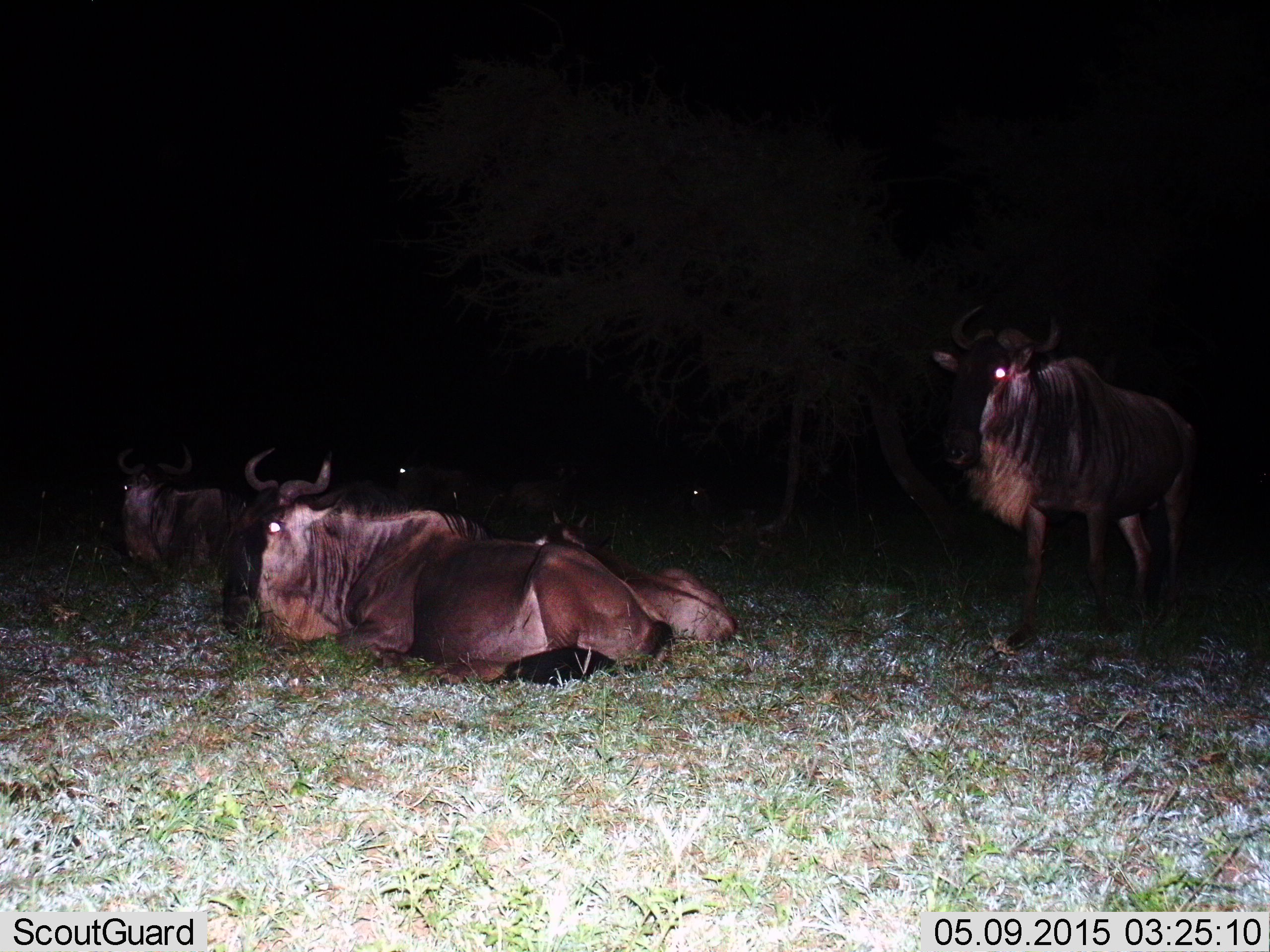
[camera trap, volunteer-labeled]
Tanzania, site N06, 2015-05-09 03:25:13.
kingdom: Animalia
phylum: Chordata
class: Mammalia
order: Artiodactyla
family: Bovidae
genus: Connochaetes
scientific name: Connochaetes taurinus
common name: blue wildebeest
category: wildebeest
Wildebeest (blue wildebeest) (Connochaetes taurinus), count 6. Behavior (volunteer vote fractions): standing 90%, resting 100%, moving 0%, interacting 0%. Young present (vote fraction): 10%. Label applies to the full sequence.